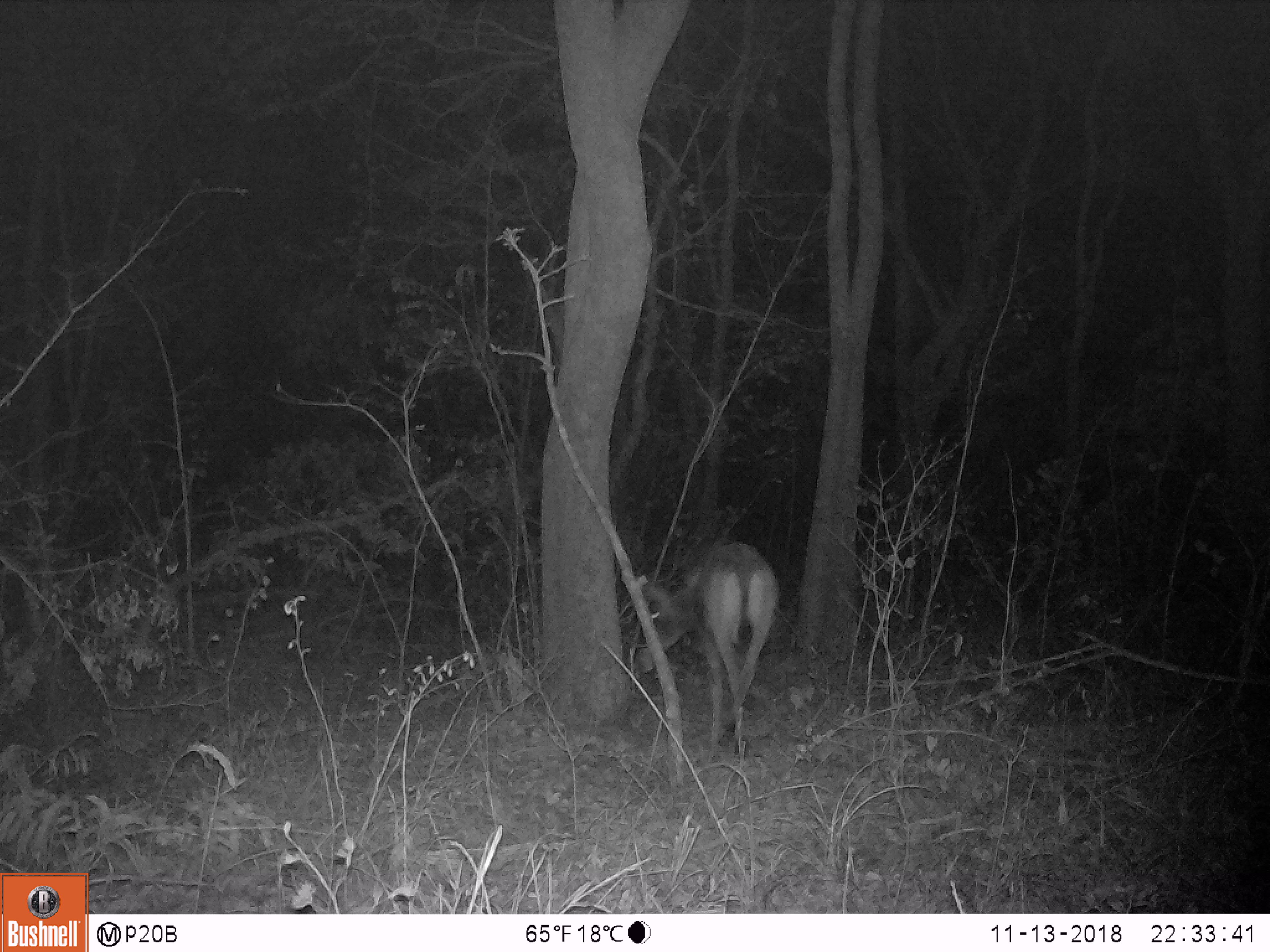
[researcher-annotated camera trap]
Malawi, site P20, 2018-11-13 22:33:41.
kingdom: Animalia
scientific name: Animalia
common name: other animal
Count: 1.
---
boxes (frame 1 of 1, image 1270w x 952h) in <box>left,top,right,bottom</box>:
other animal: <box>628,526,780,762</box>